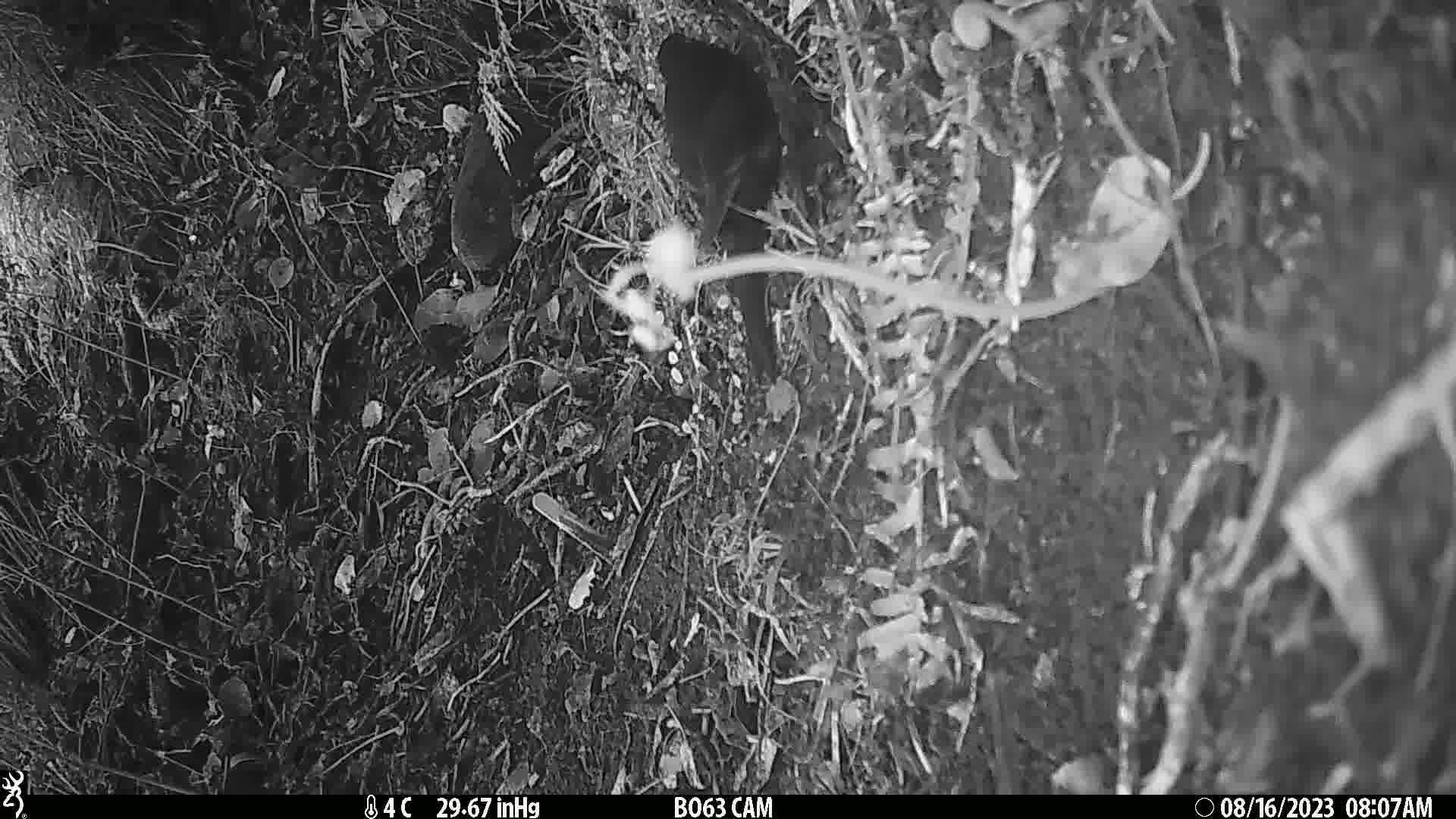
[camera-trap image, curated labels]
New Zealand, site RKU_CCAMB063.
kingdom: Animalia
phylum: Chordata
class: Aves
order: Psittaciformes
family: Psittaculidae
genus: Cyanoramphus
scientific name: Cyanoramphus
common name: parakeet